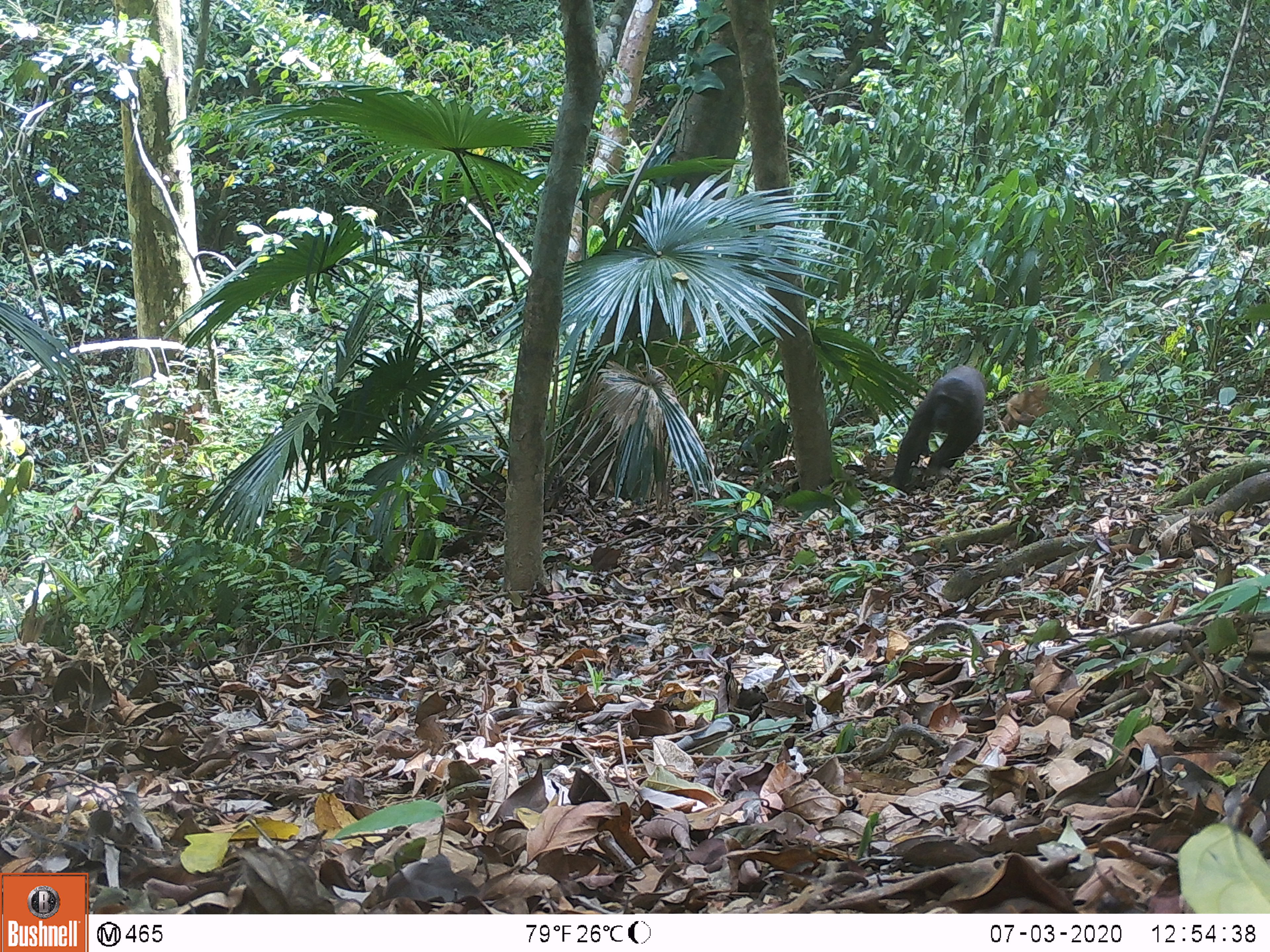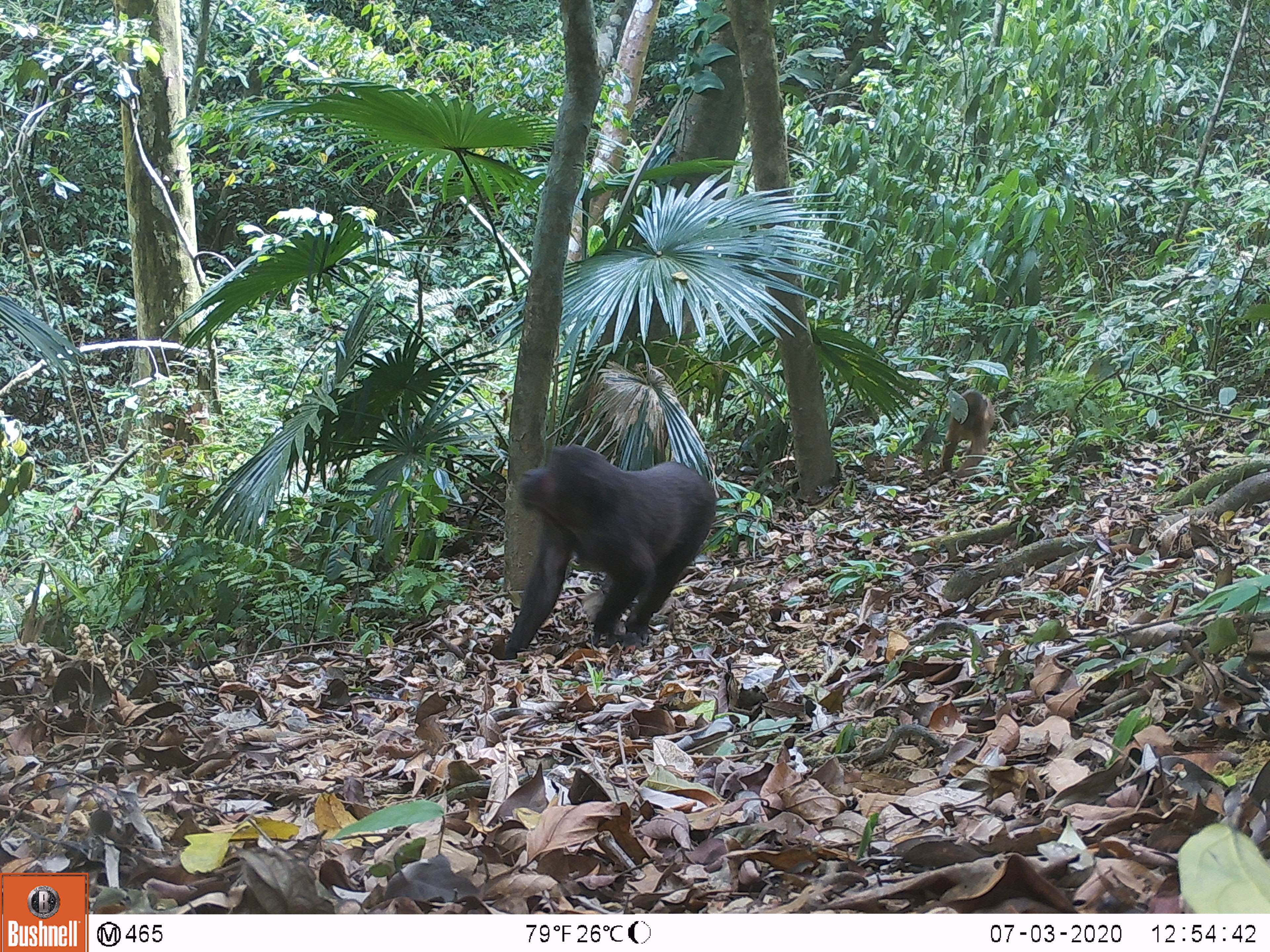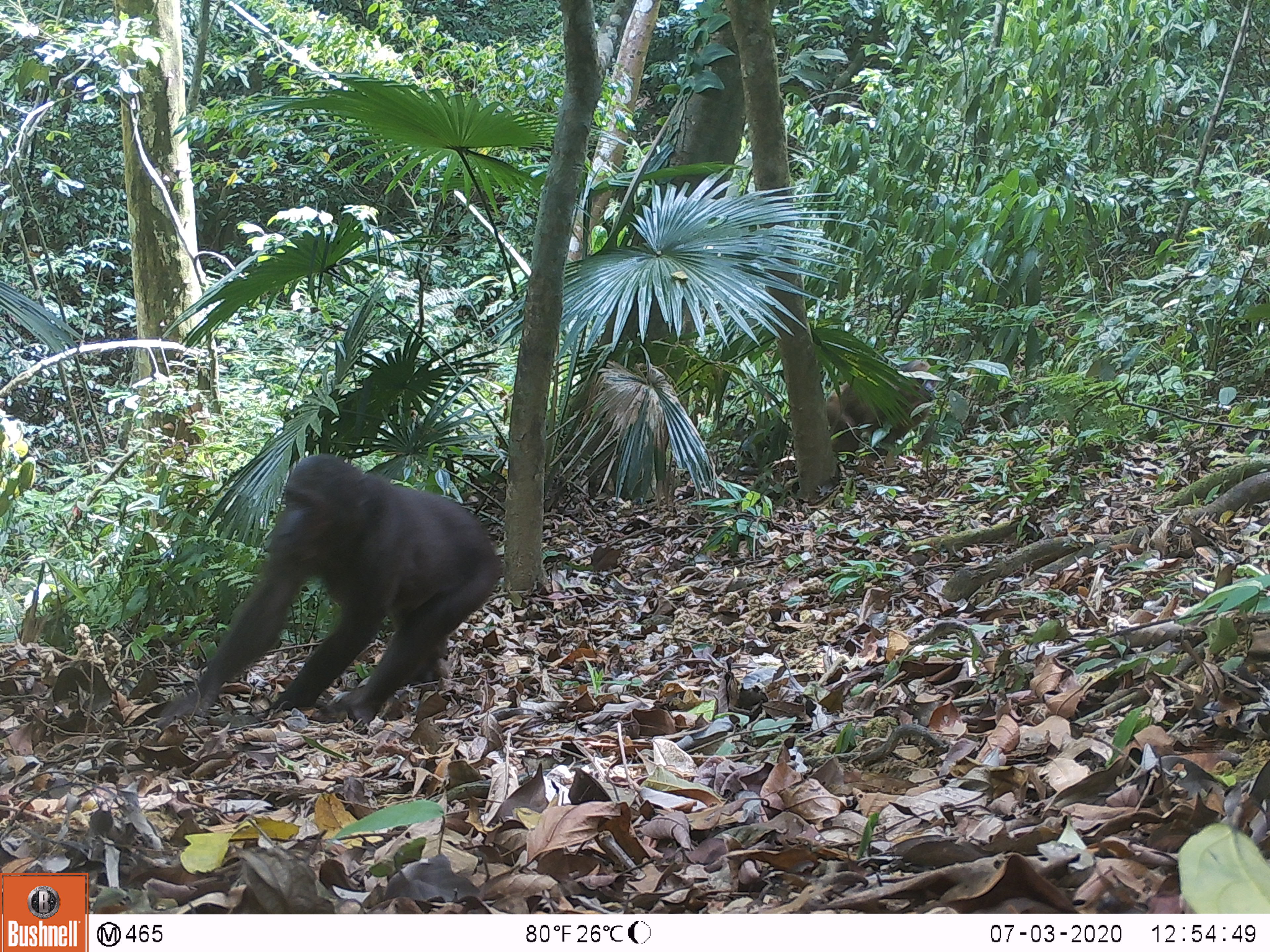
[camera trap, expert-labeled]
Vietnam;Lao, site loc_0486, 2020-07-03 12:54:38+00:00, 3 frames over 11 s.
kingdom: Animalia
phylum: Chordata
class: Mammalia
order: Primates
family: Cercopithecidae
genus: Macaca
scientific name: Macaca arctoides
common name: stump-tailed macaque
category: stump tailed macaque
Stump tailed macaque (stump-tailed macaque) (Macaca arctoides). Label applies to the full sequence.